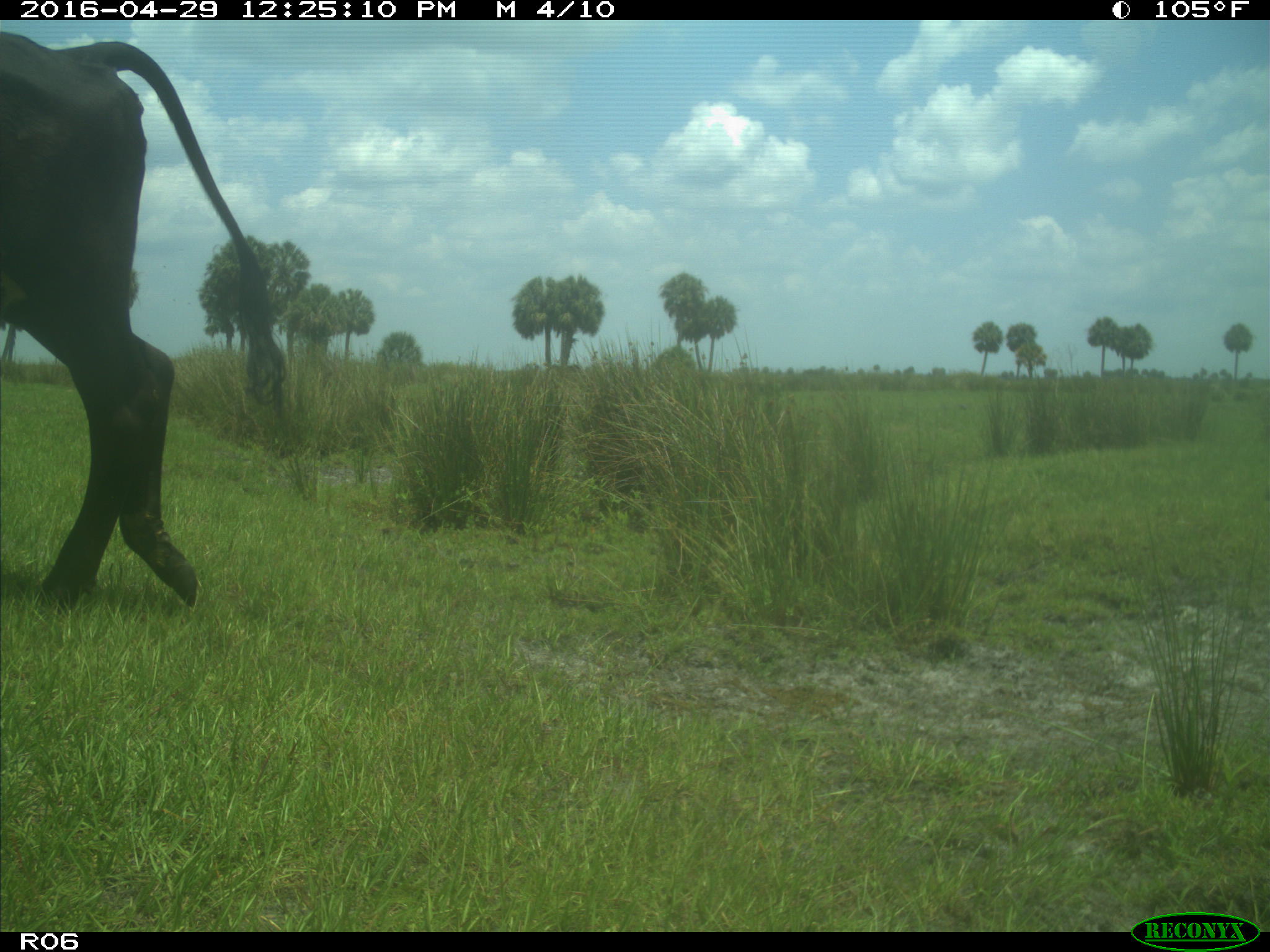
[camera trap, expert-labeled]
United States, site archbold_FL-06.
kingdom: Animalia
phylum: Chordata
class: Mammalia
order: Artiodactyla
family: Bovidae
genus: Bos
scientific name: Bos taurus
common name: domestic cow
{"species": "Bos taurus (domestic cow)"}